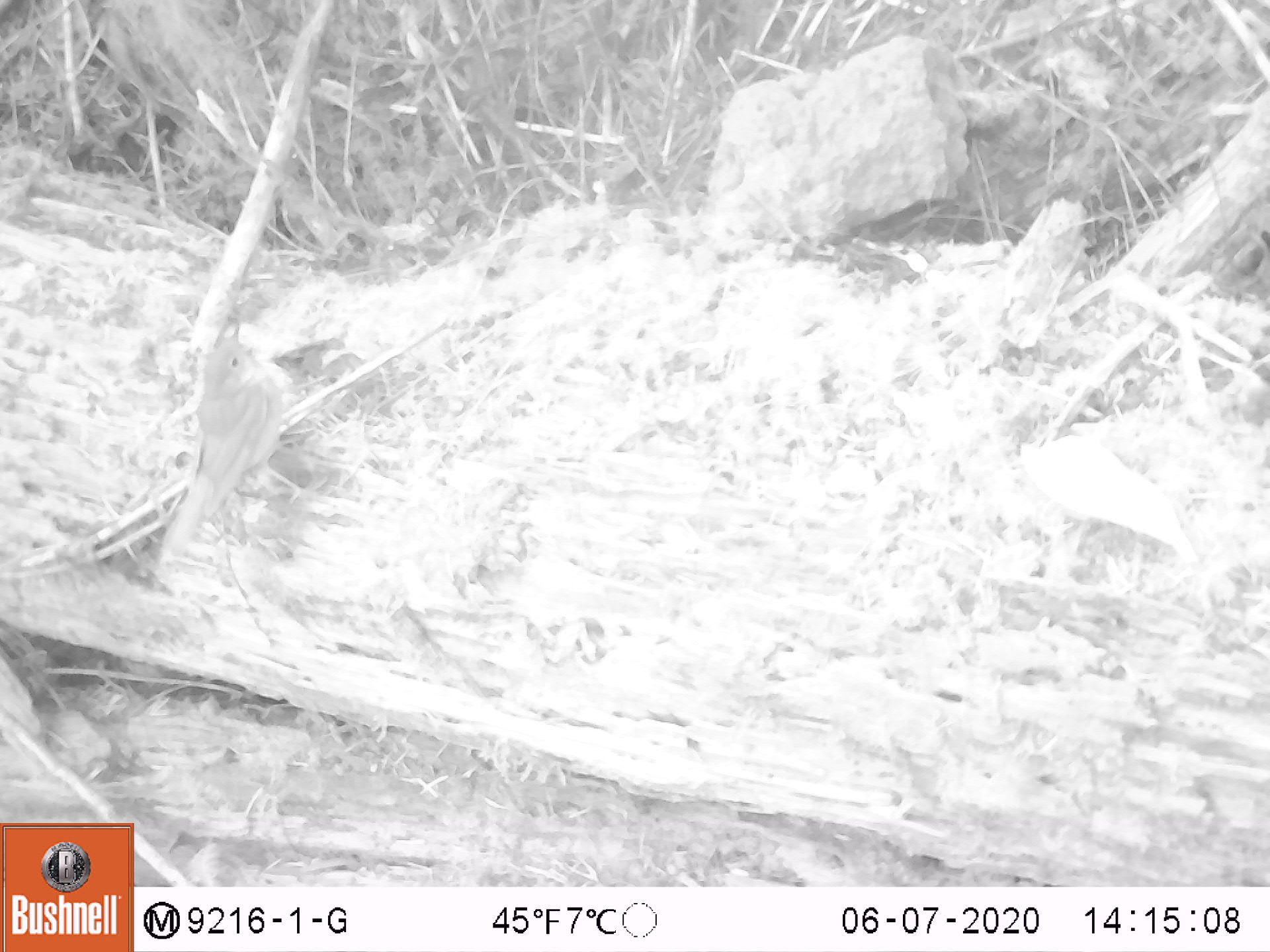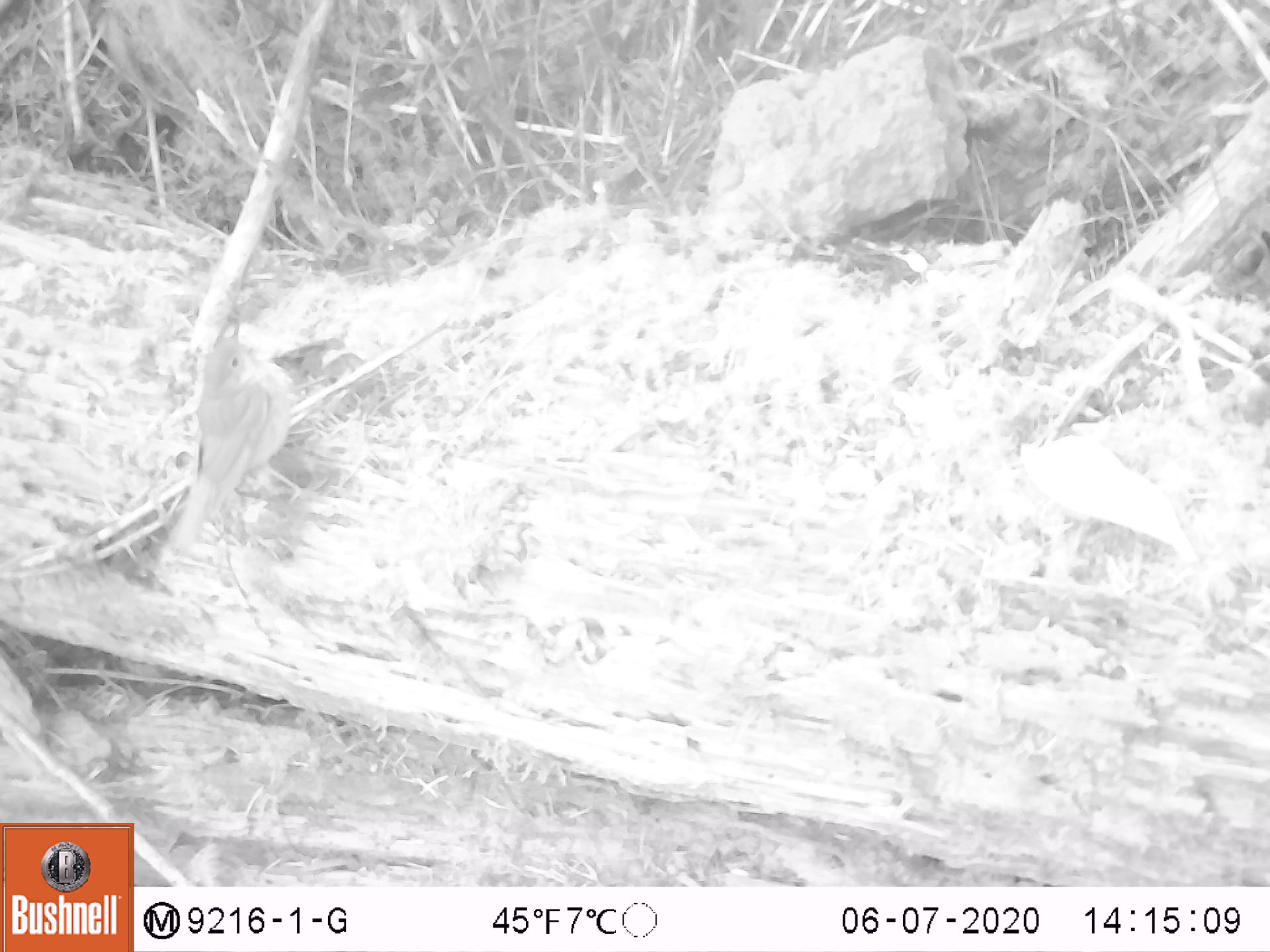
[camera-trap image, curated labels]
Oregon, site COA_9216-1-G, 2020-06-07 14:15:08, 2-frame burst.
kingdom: Animalia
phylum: Chordata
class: Aves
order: Passeriformes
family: Turdidae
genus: Catharus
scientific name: Catharus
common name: brown thrushes and nightingale-thrushes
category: catharus species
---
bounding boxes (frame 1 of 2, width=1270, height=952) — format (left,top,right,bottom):
catharus species: (149,298,308,561)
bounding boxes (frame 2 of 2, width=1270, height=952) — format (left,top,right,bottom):
catharus species: (146,292,325,573)